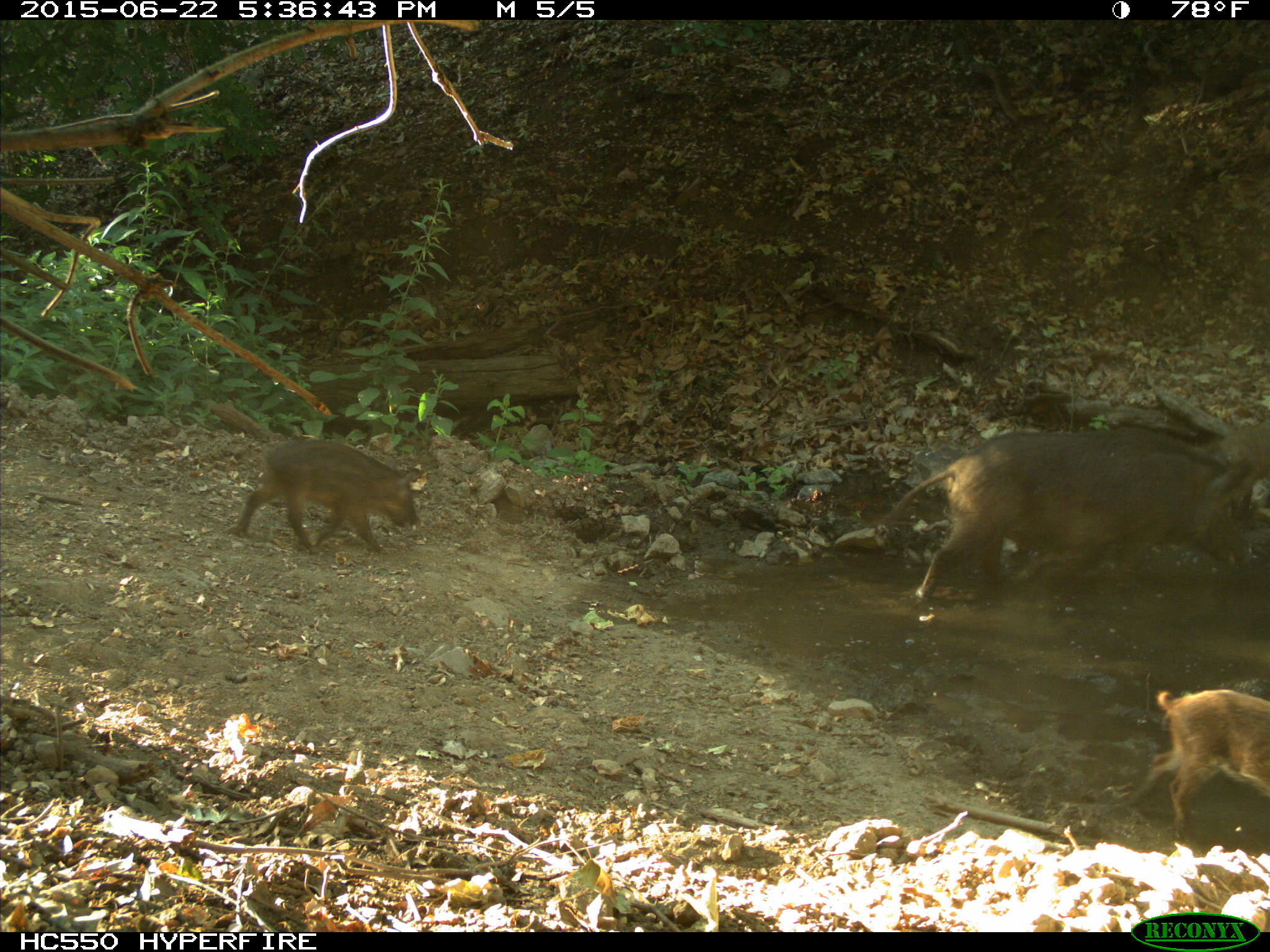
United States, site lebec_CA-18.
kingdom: Animalia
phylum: Chordata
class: Mammalia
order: Artiodactyla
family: Suidae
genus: Sus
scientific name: Sus scrofa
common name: wild boar